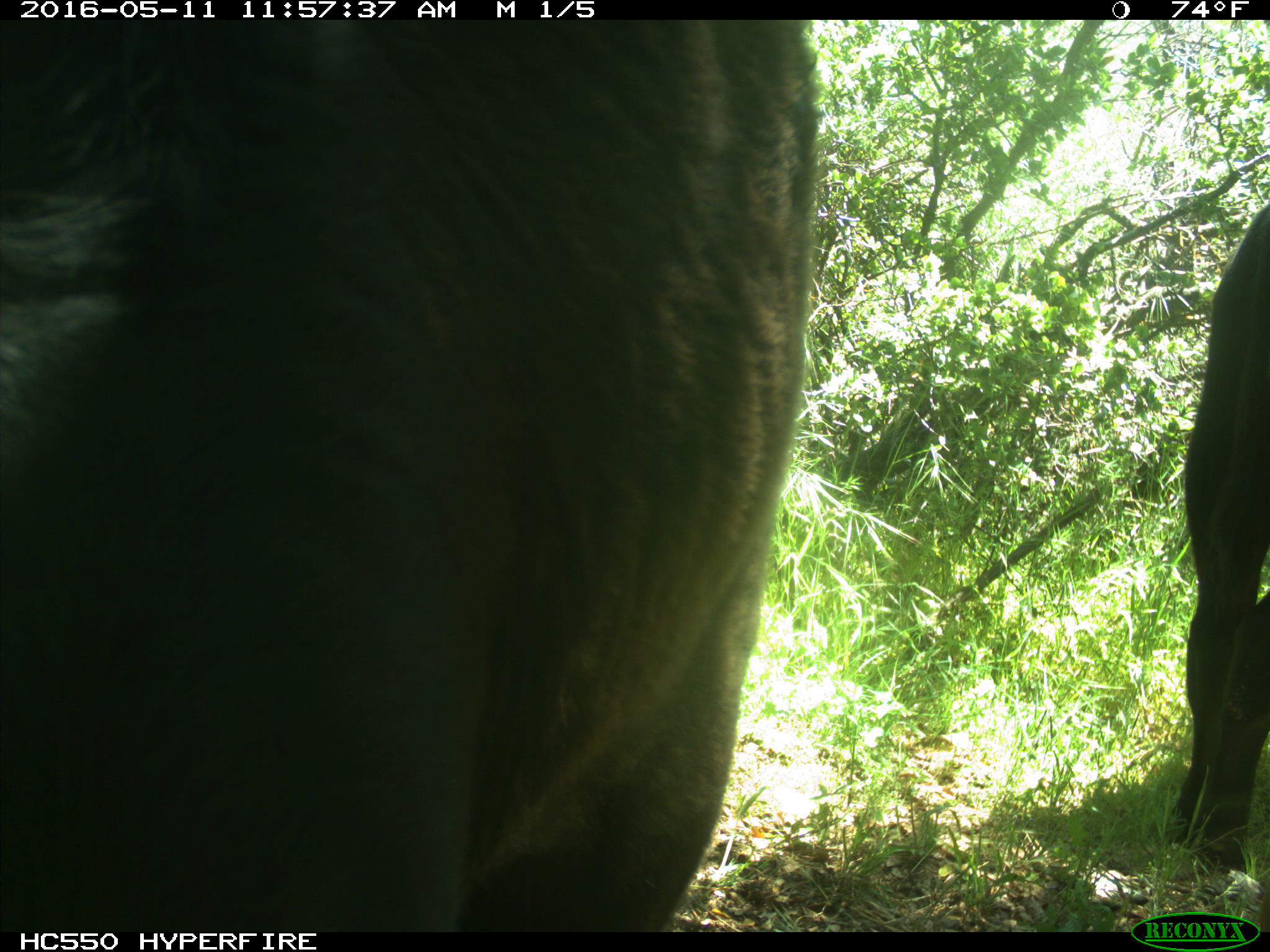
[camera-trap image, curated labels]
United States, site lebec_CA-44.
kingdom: Animalia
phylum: Chordata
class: Mammalia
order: Artiodactyla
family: Bovidae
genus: Bos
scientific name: Bos taurus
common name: domestic cow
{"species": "Bos taurus (domestic cow)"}